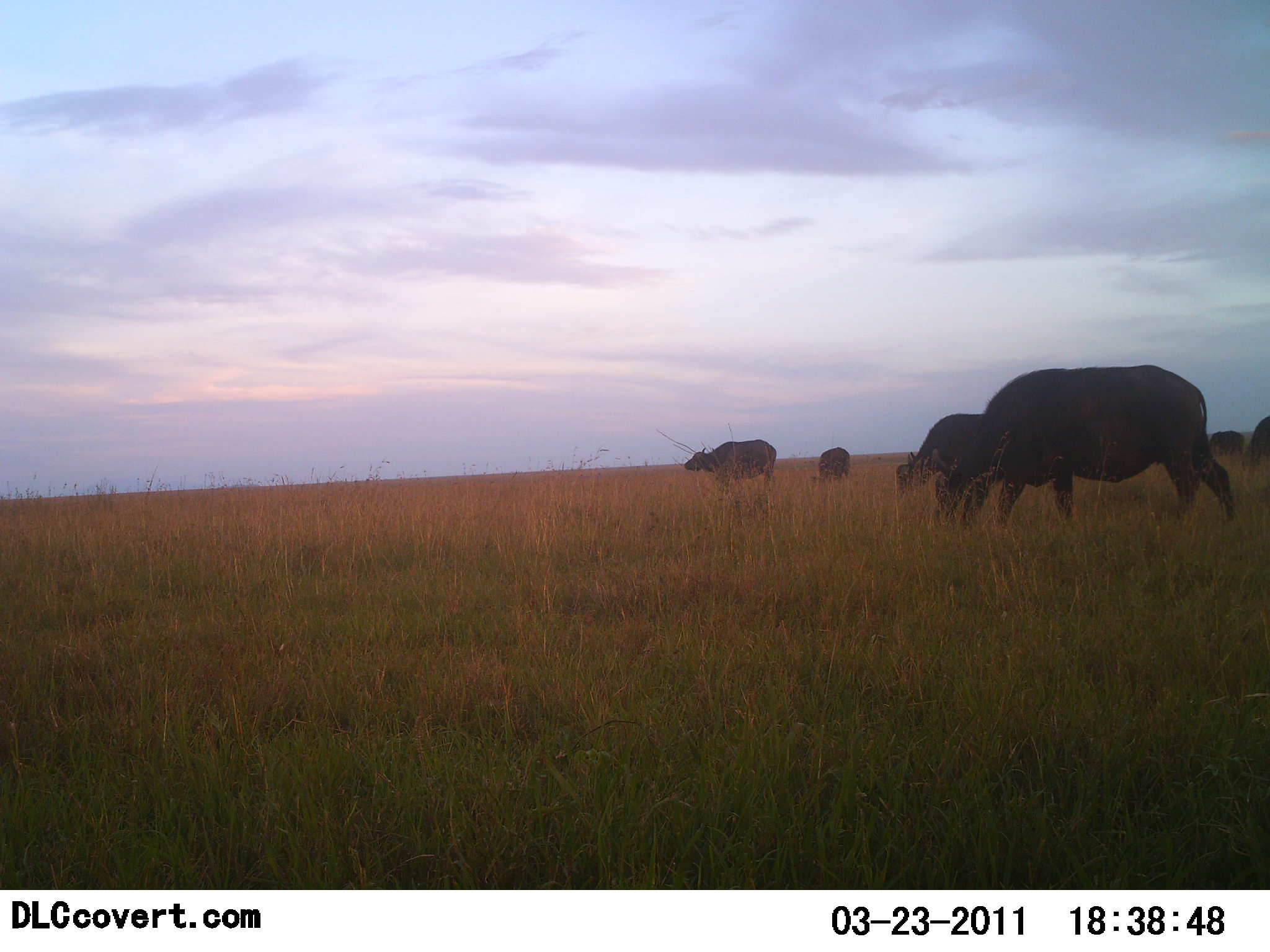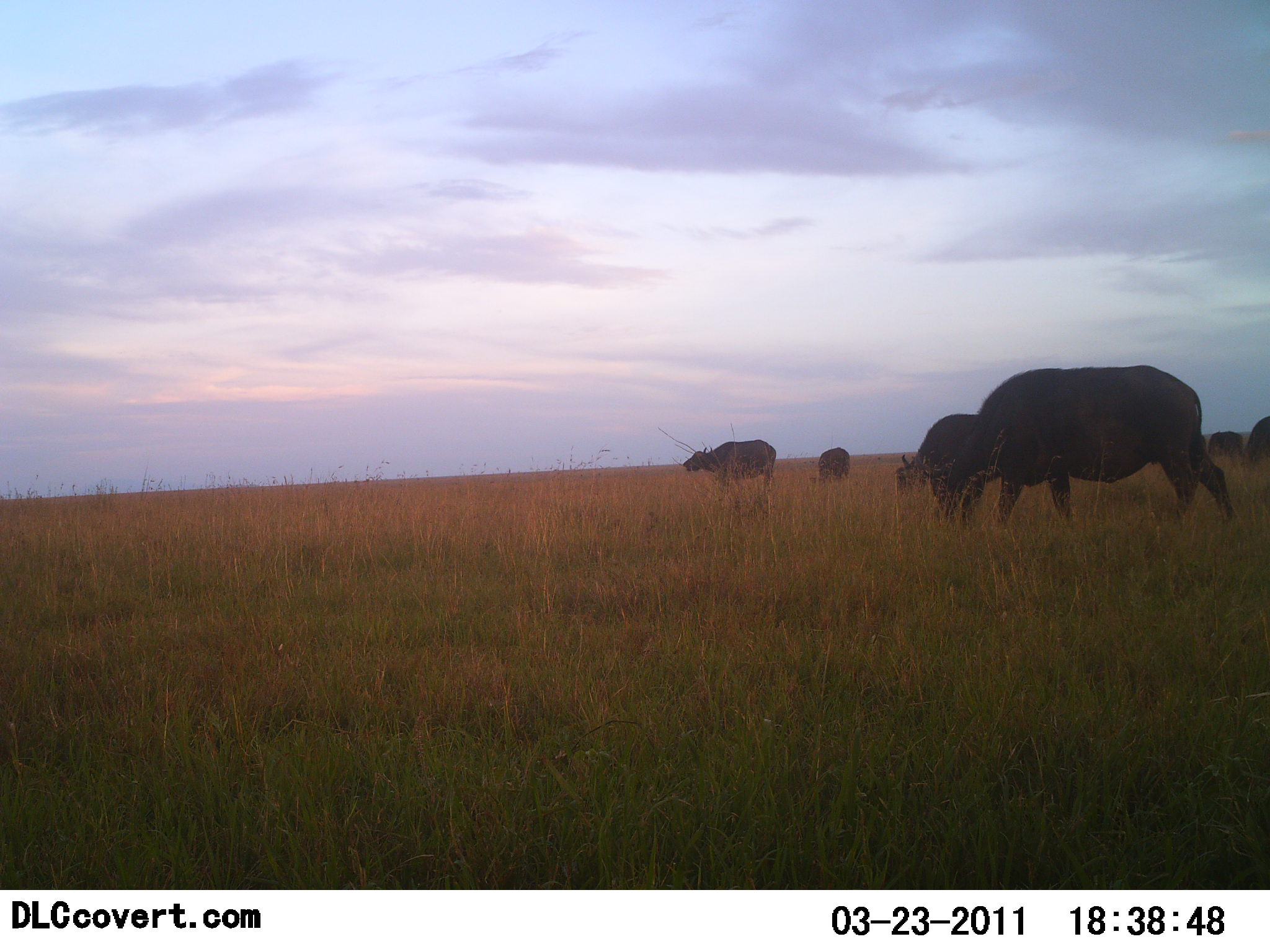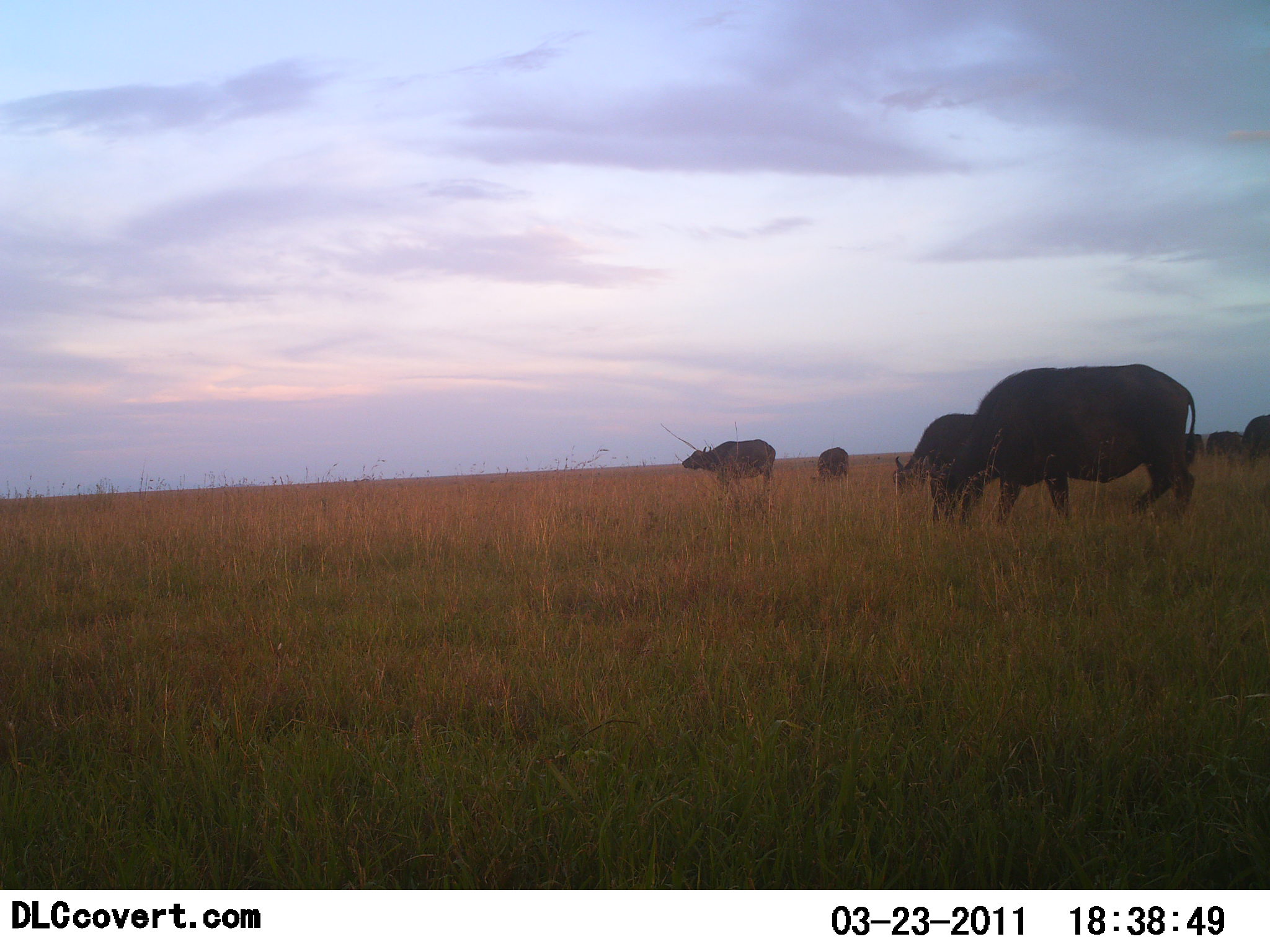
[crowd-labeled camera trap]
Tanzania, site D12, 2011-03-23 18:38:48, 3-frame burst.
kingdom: Animalia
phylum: Chordata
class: Mammalia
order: Artiodactyla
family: Bovidae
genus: Syncerus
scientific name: Syncerus caffer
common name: cape buffalo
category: buffalo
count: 7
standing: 50%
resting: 0%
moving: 17%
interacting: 0%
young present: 0%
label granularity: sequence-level